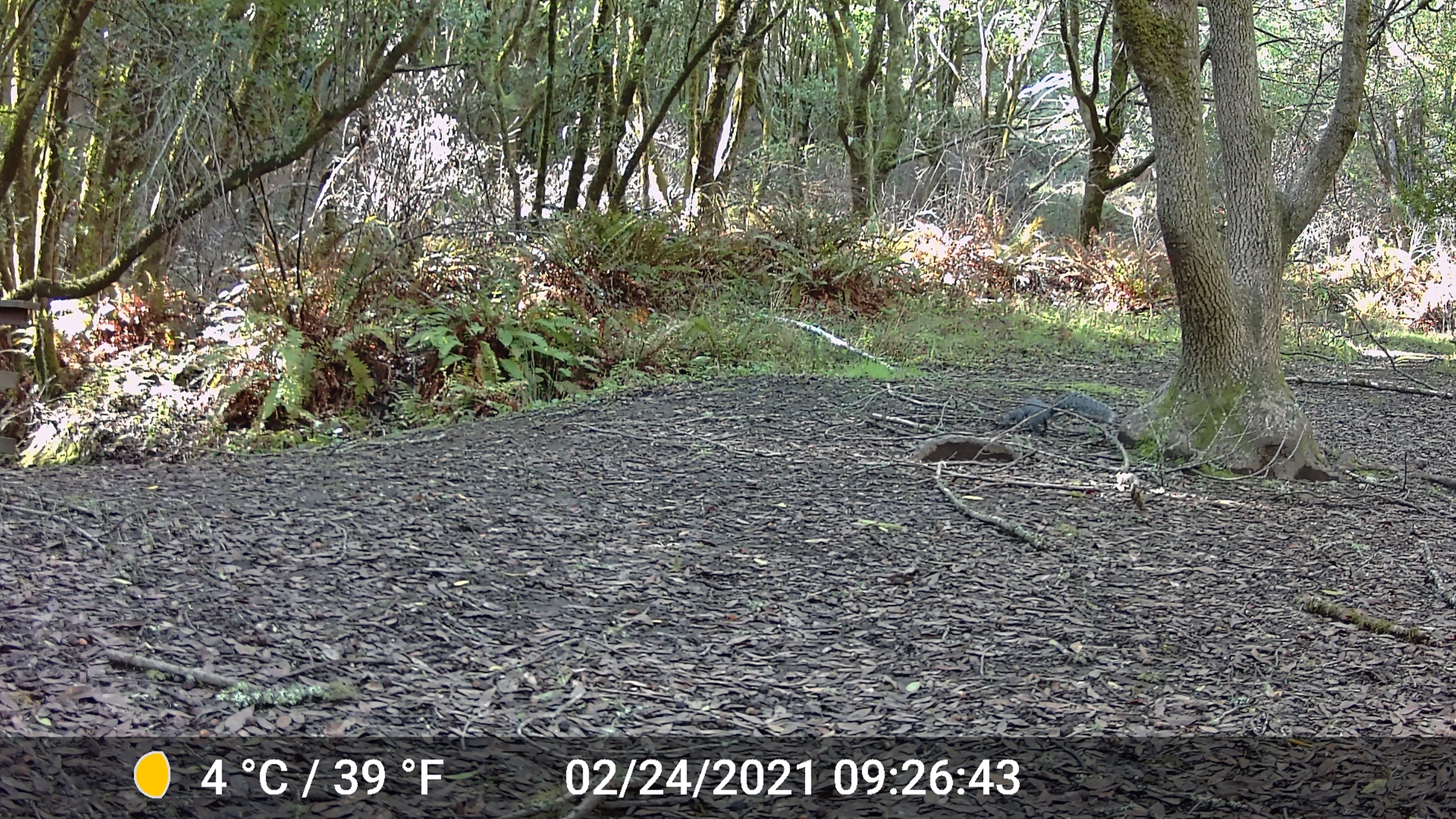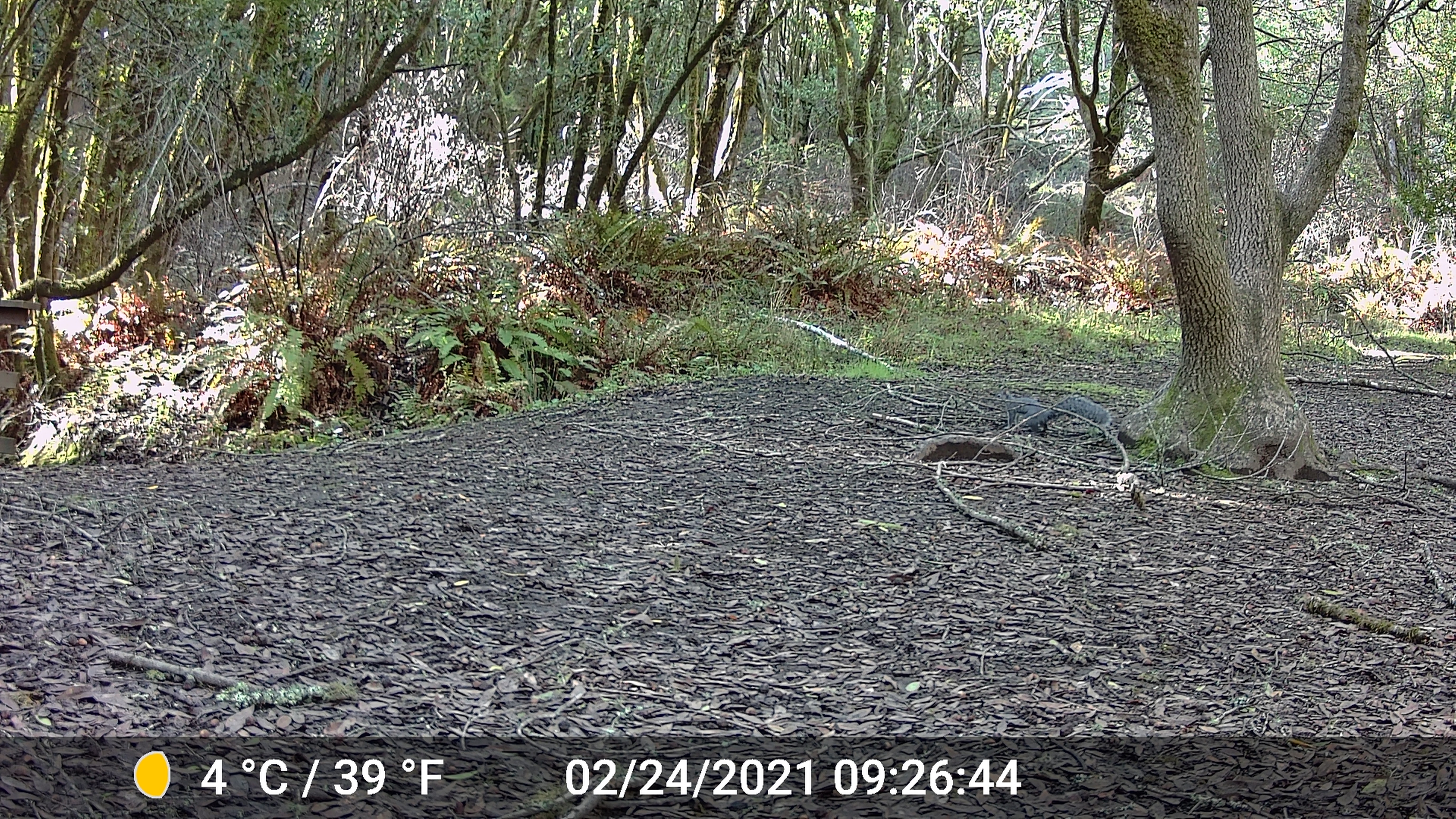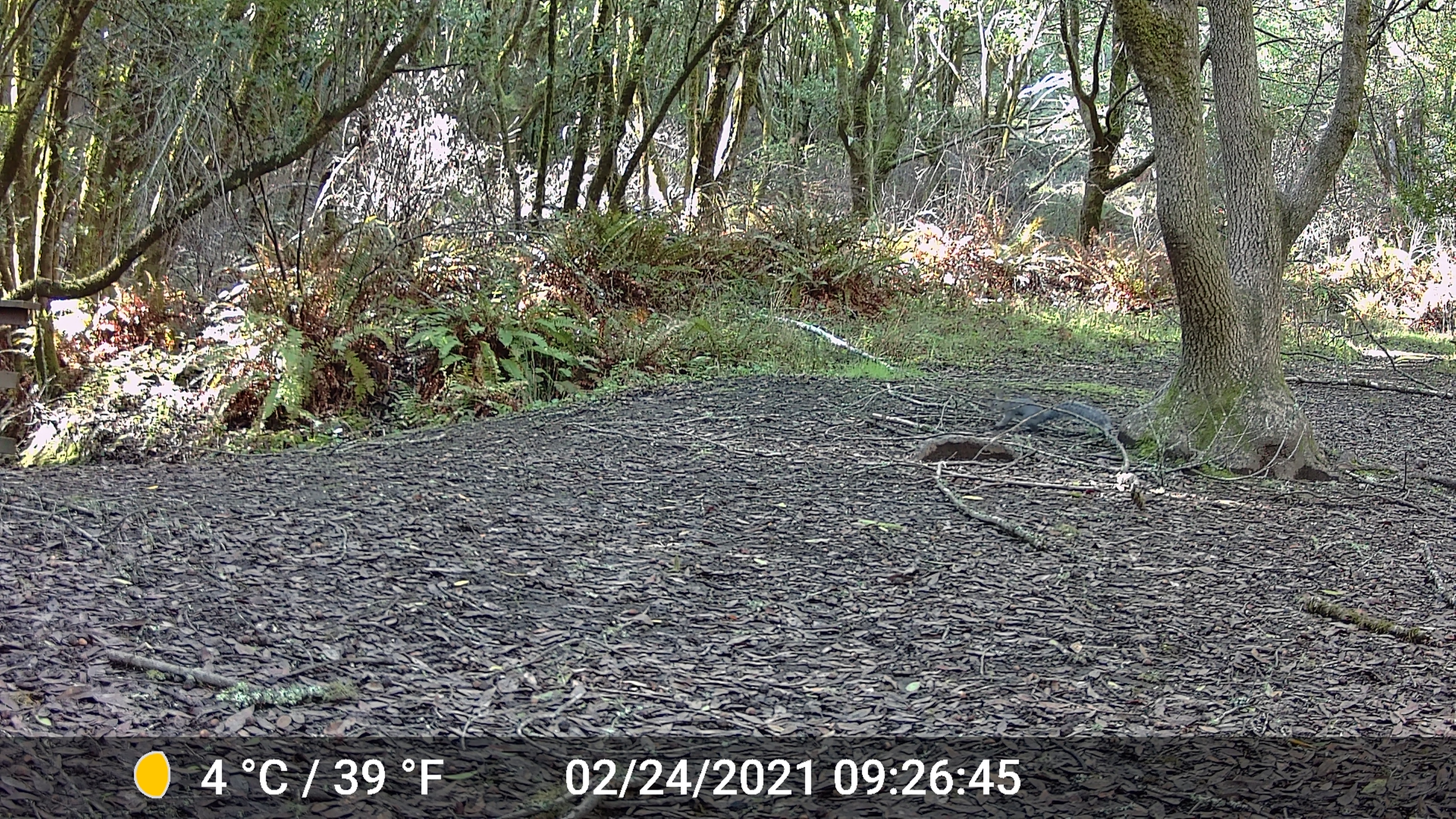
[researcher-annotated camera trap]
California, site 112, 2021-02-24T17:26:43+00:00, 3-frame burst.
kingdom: Animalia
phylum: Chordata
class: Mammalia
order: Rodentia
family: Sciuridae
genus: Sciurus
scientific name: Sciurus griseus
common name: western gray squirrel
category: western grey squirrel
Western grey squirrel (western gray squirrel) (Sciurus griseus).